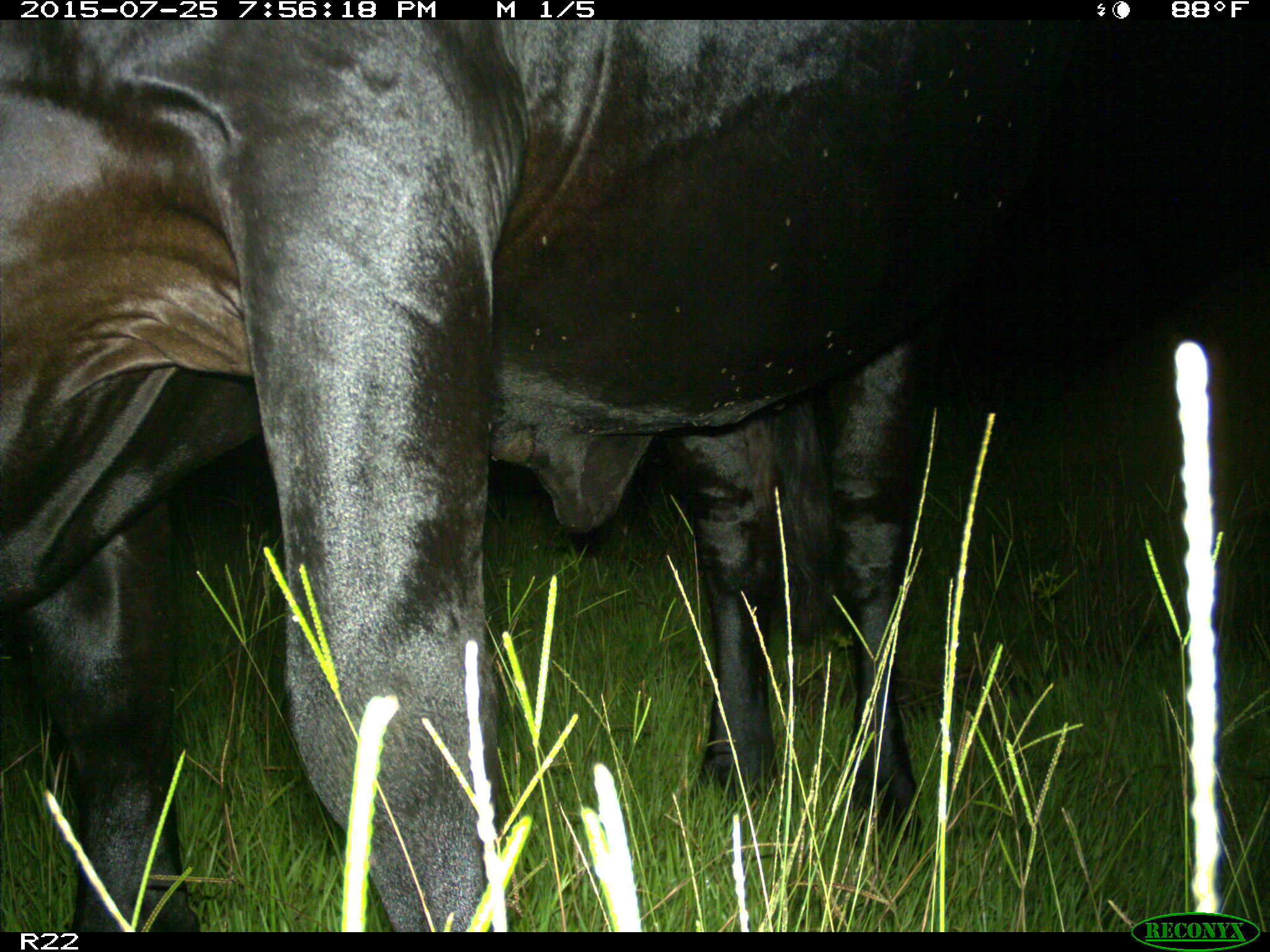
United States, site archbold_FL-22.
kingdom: Animalia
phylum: Chordata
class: Mammalia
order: Artiodactyla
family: Bovidae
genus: Bos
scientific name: Bos taurus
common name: domestic cow